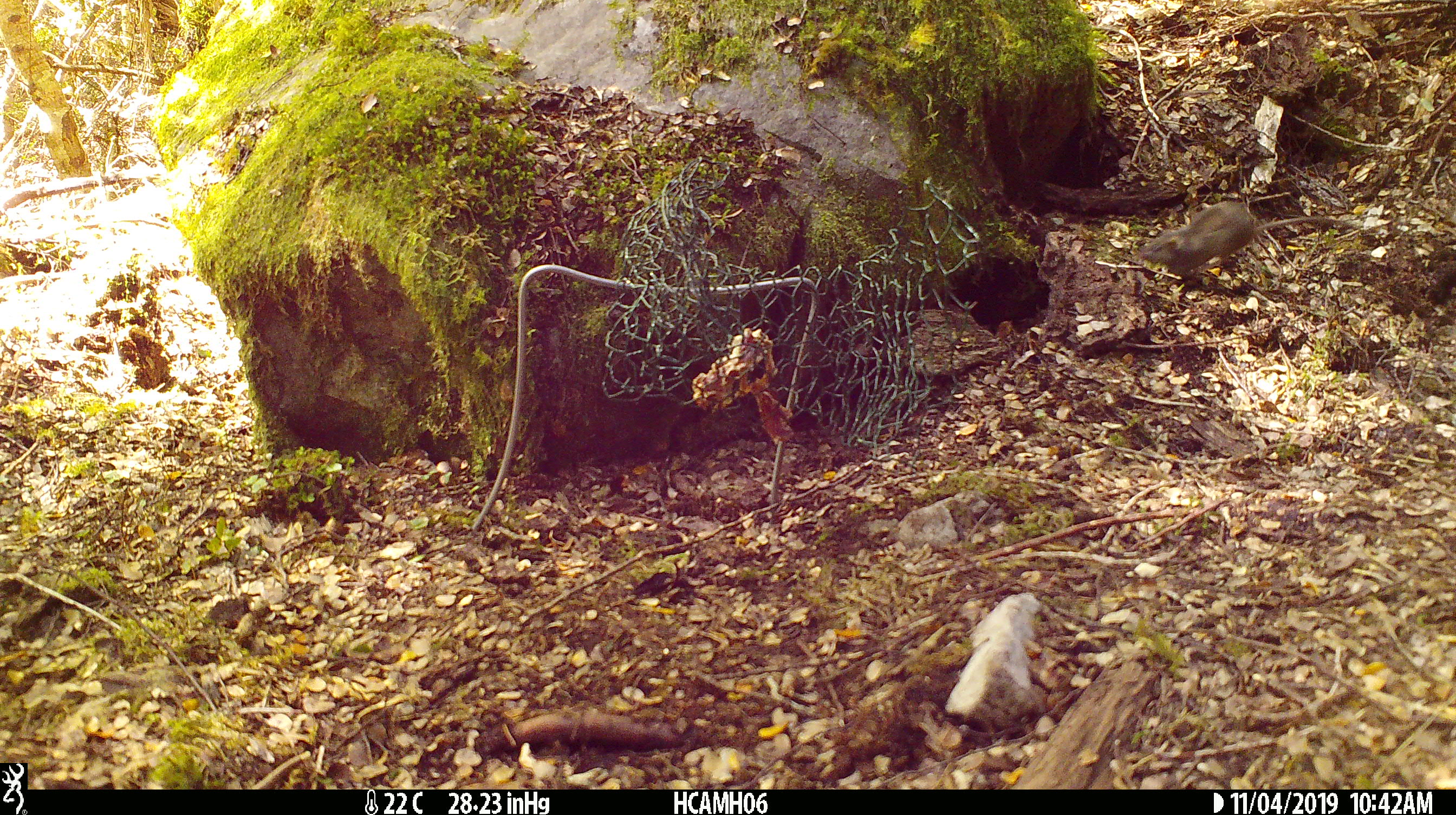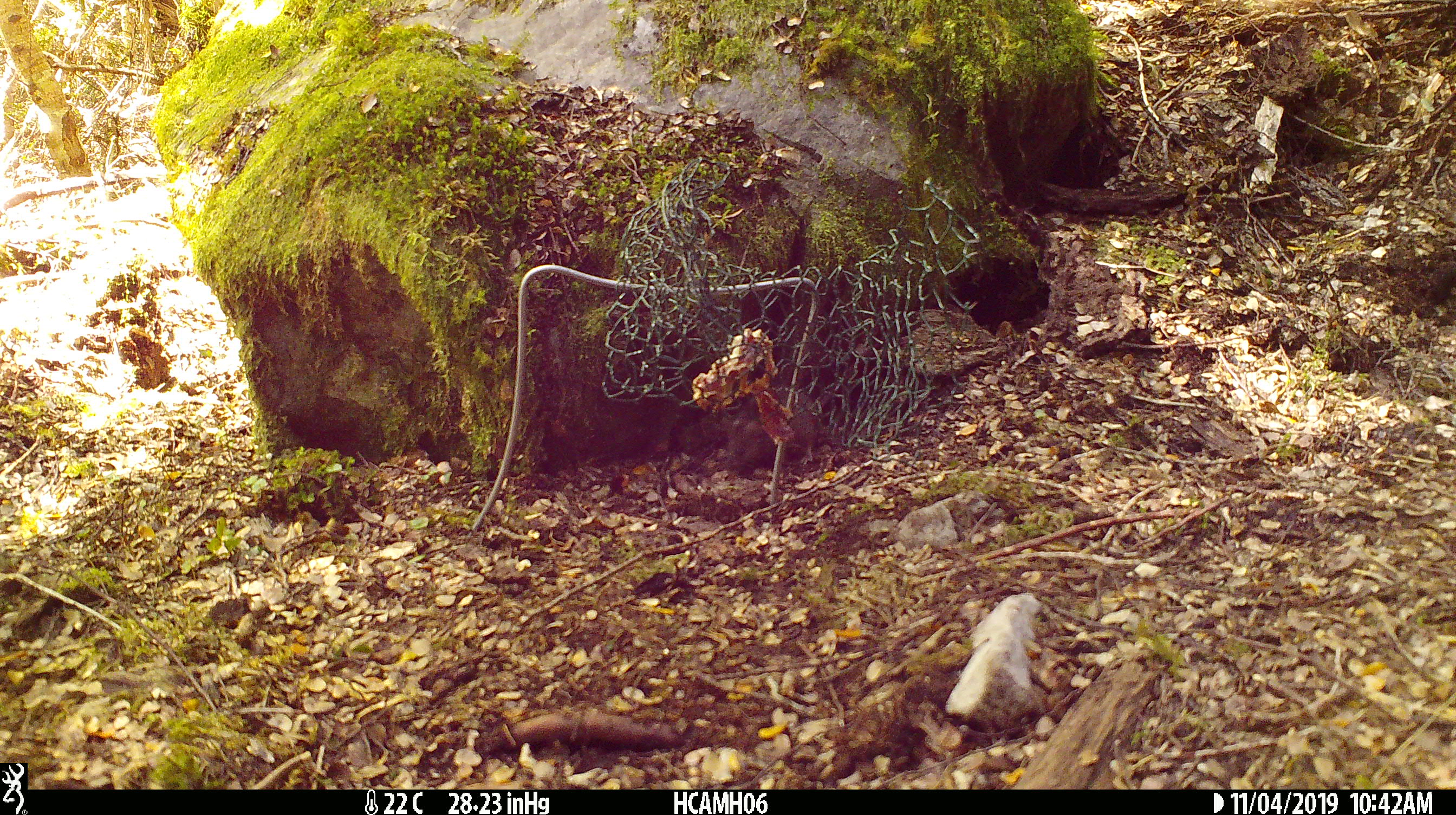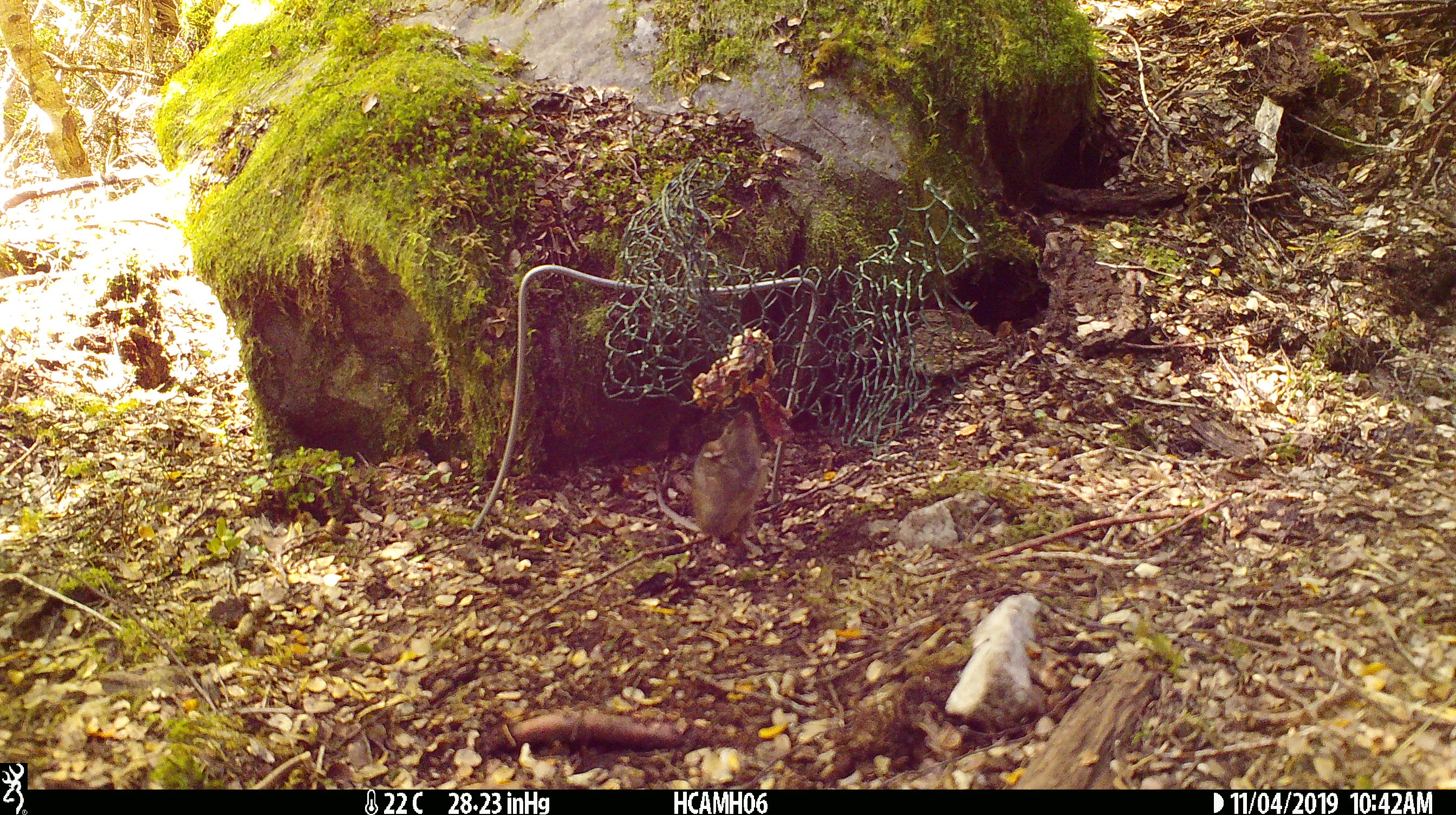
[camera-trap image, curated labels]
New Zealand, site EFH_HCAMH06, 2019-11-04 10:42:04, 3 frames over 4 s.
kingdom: Animalia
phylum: Chordata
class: Mammalia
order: Rodentia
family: Muridae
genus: Mus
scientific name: Mus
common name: mouse